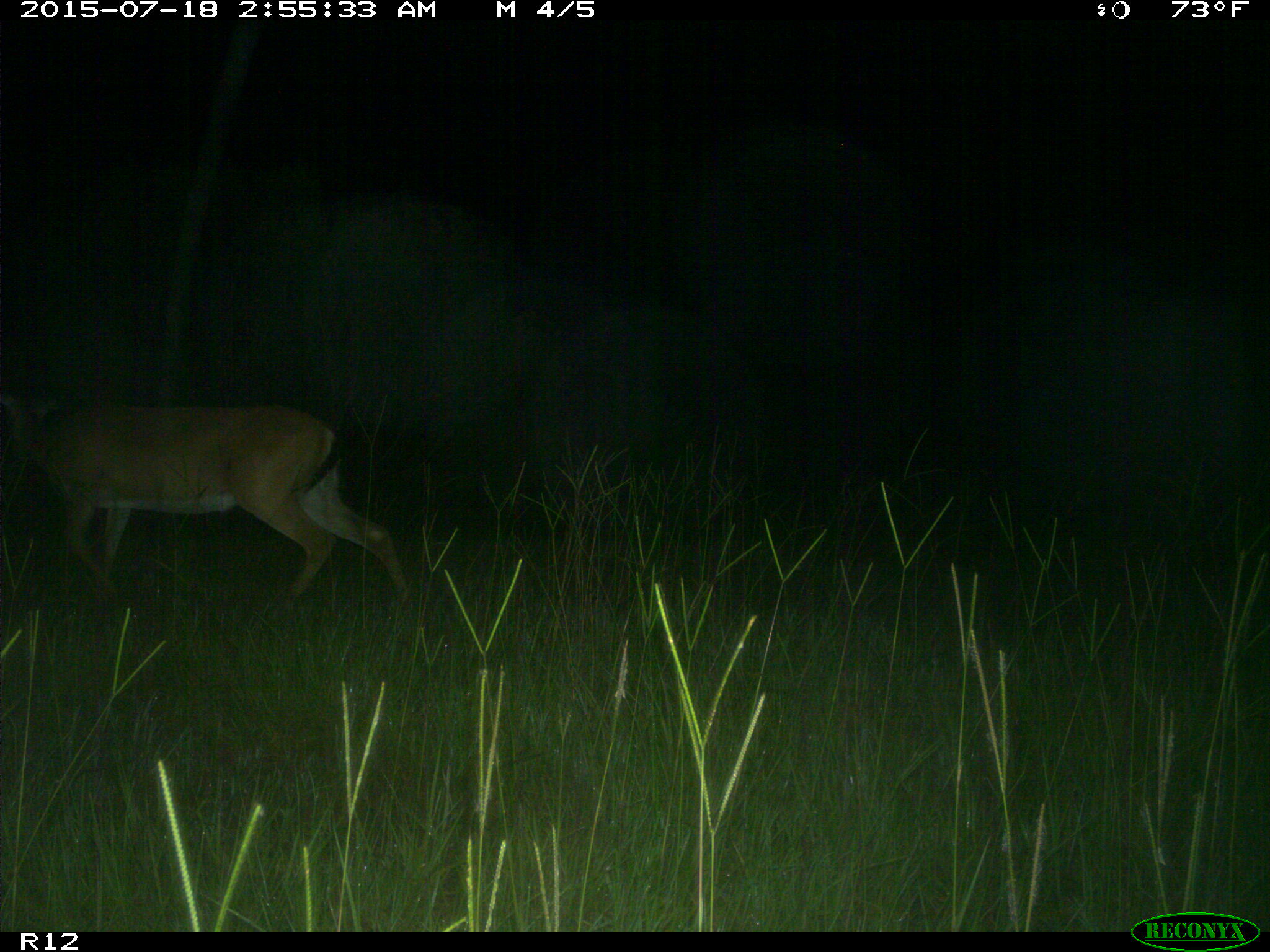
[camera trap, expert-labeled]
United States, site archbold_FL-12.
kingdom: Animalia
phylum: Chordata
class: Mammalia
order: Artiodactyla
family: Cervidae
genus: Odocoileus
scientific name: Odocoileus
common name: deer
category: unidentified deer